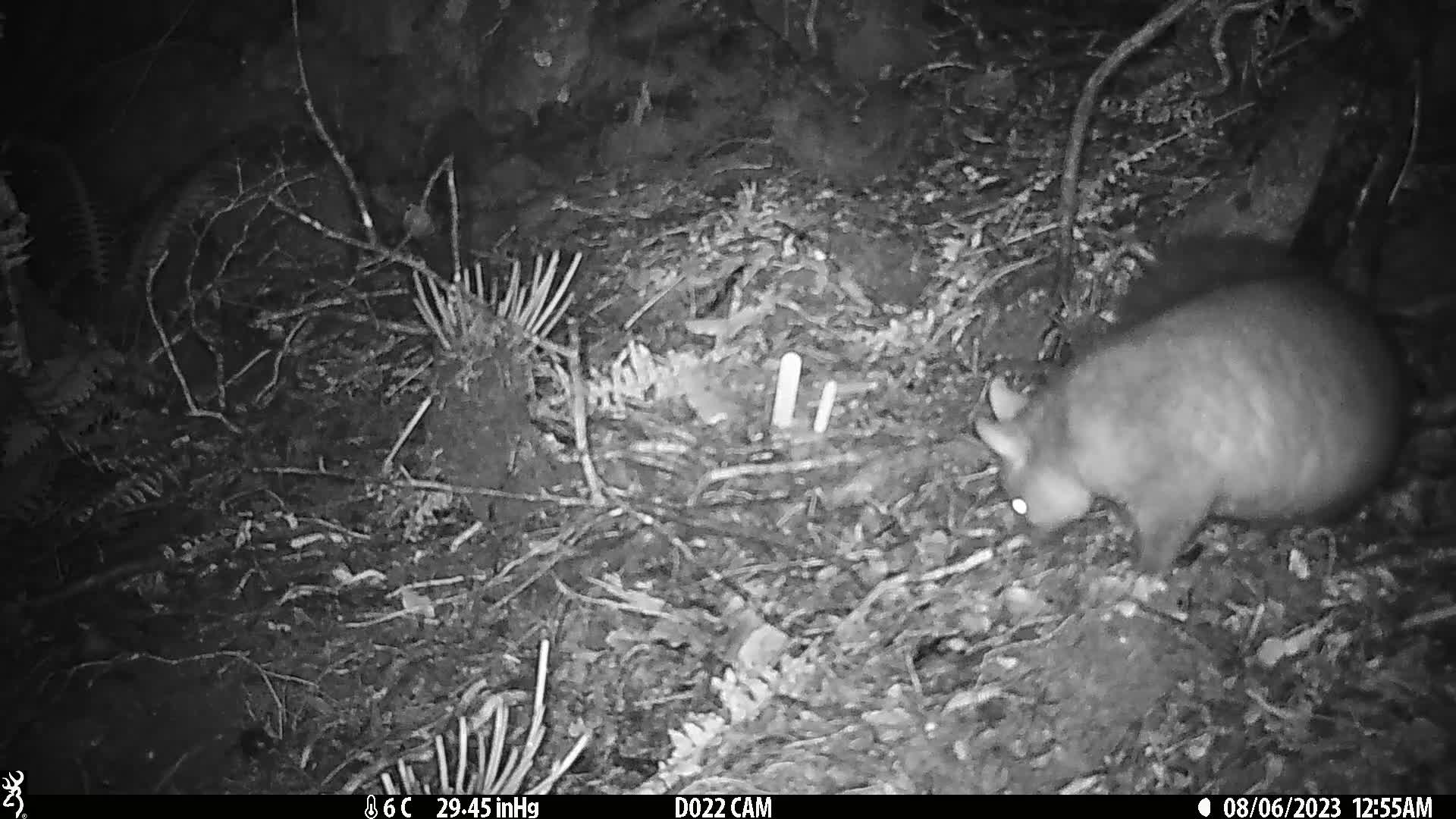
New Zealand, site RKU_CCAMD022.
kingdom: Animalia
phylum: Chordata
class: Mammalia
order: Diprotodontia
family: Phalangeridae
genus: Trichosurus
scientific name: Trichosurus vulpecula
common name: common brushtail possum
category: possum